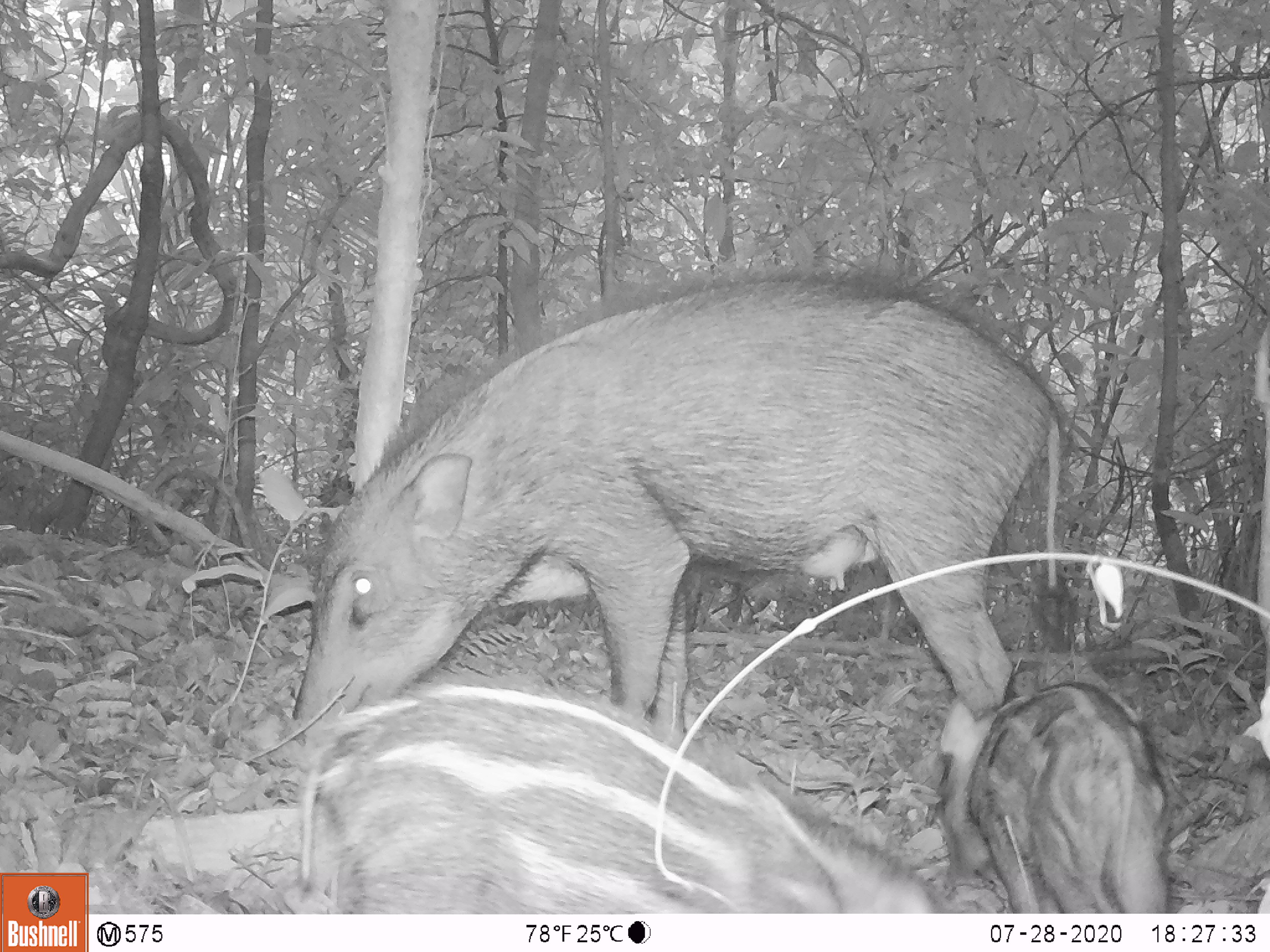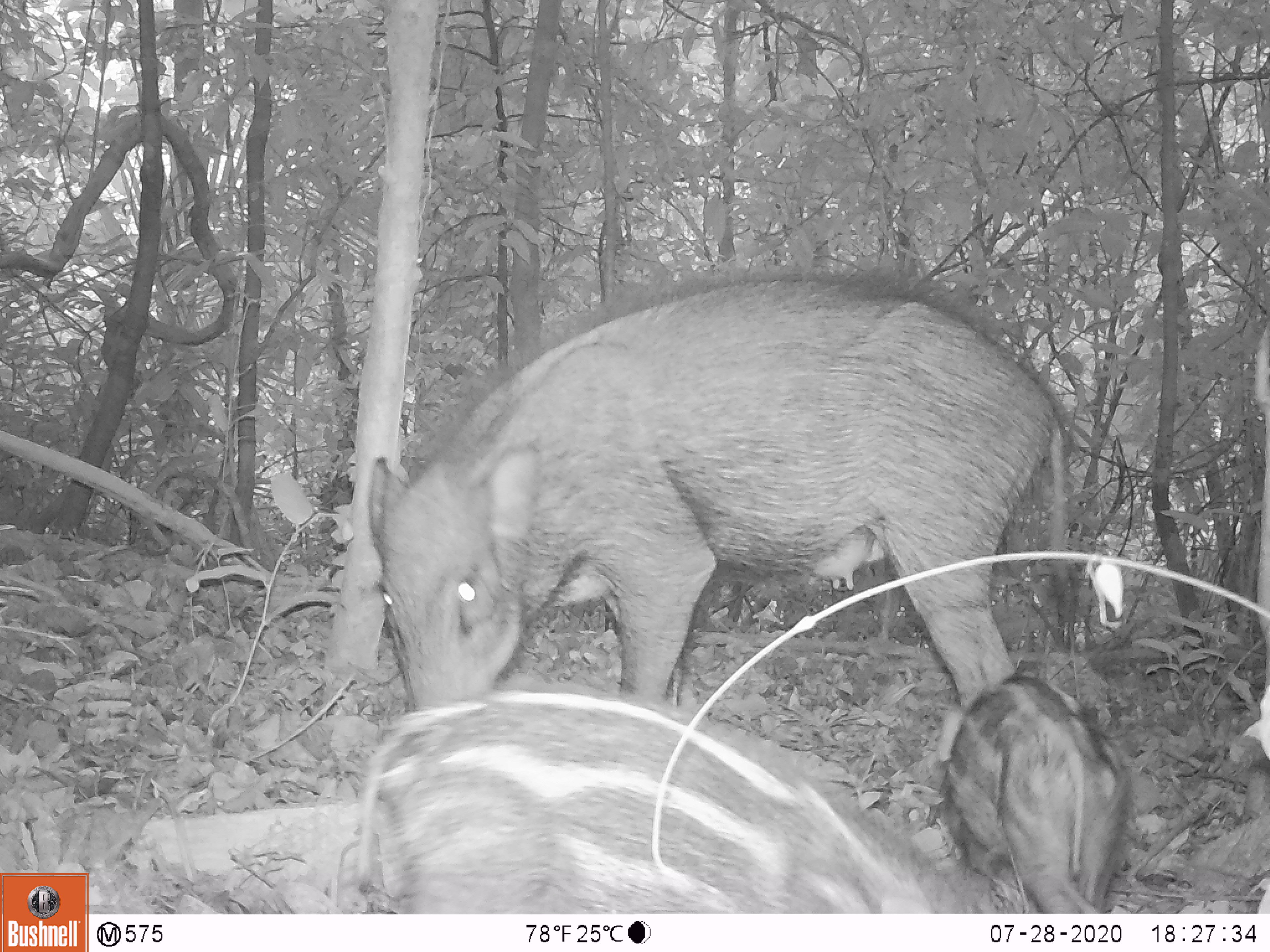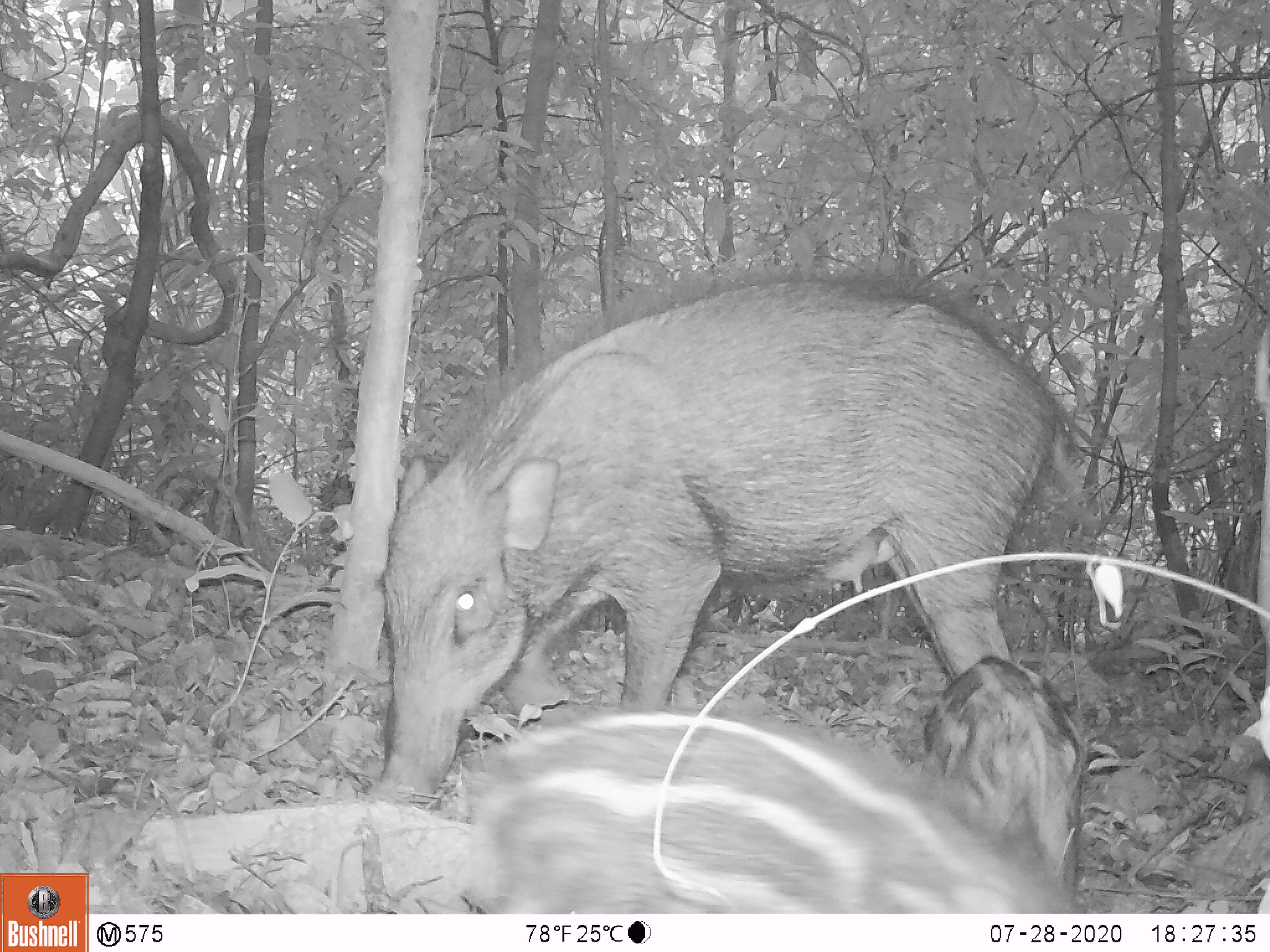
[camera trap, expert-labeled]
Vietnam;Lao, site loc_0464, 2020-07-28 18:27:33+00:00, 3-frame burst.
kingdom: Animalia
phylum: Chordata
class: Mammalia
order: Artiodactyla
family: Suidae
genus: Sus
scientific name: Sus scrofa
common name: eurasian wild pig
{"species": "eurasian wild pig (Sus scrofa)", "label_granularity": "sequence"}